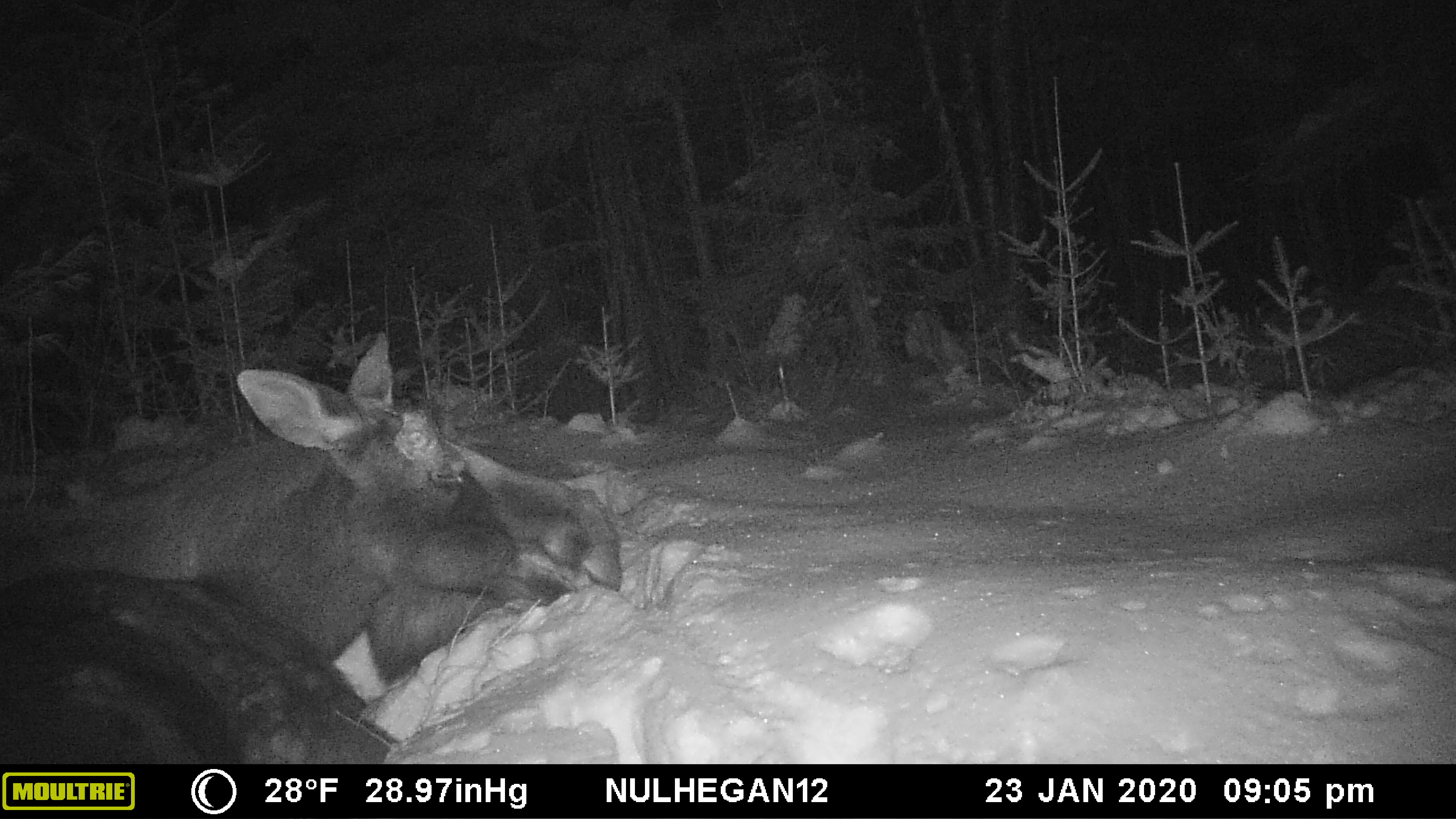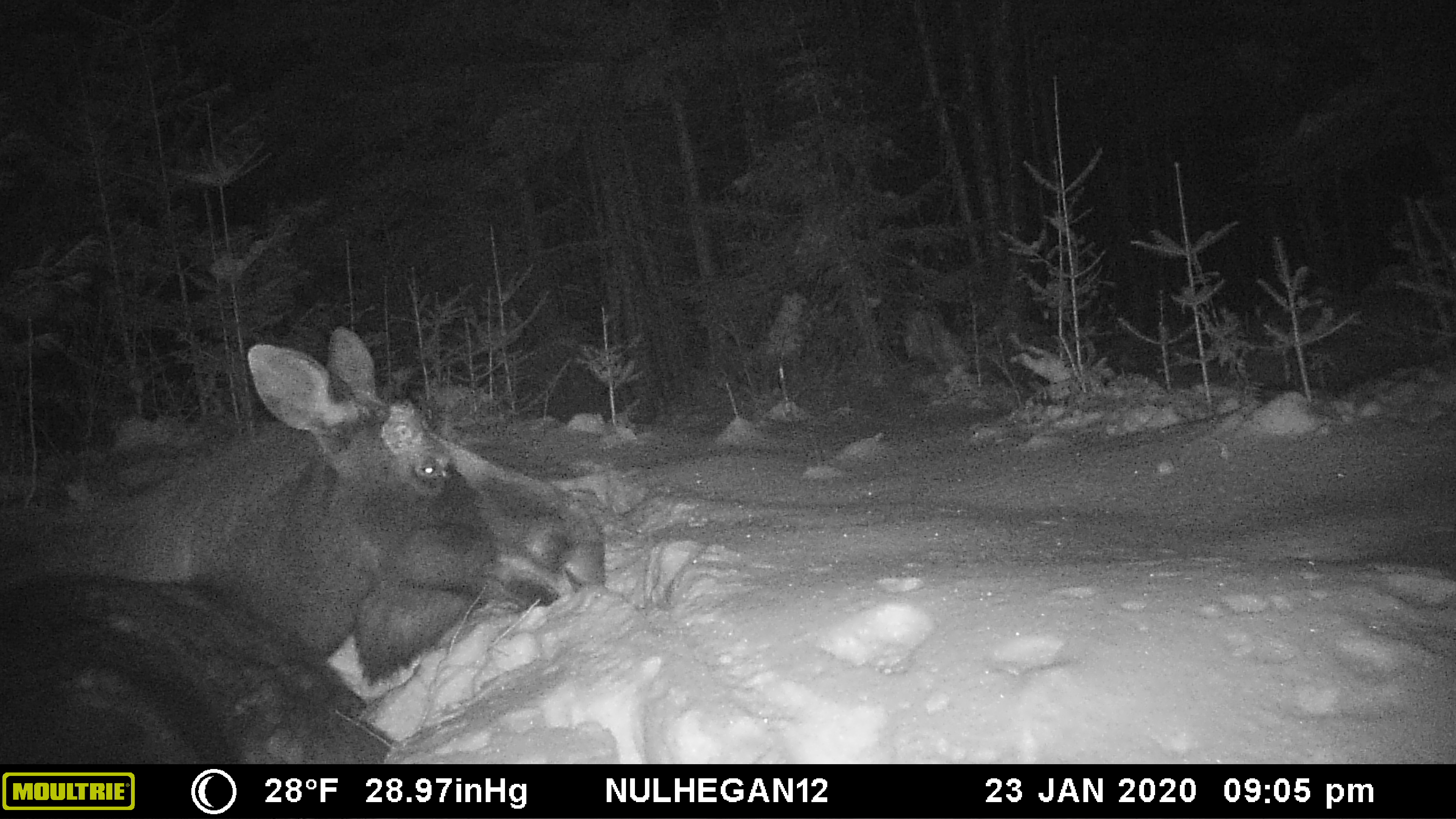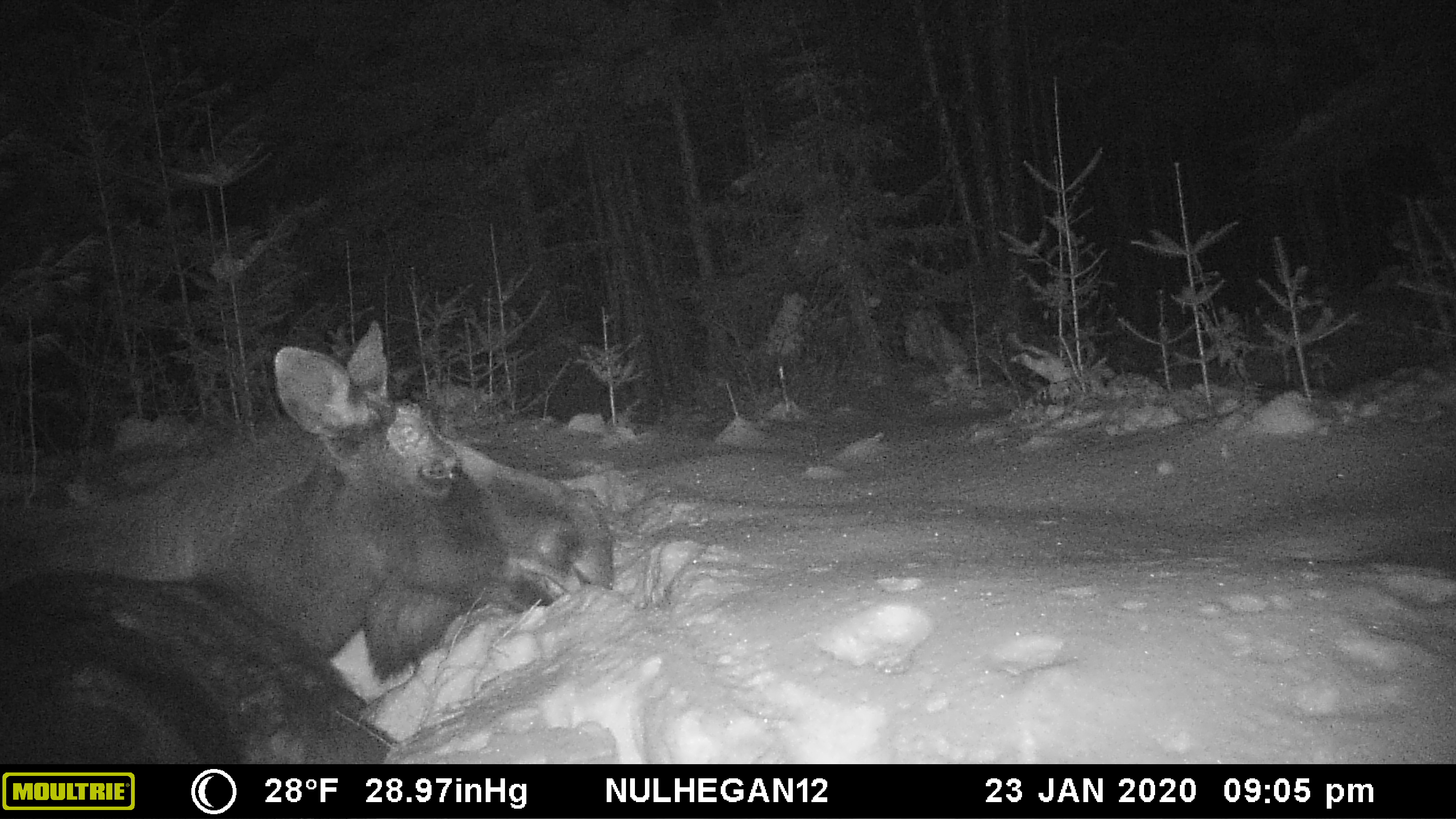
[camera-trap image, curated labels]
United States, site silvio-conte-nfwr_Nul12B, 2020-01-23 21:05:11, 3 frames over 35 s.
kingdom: Animalia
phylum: Chordata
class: Mammalia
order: Artiodactyla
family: Cervidae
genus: Alces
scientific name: Alces alces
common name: moose